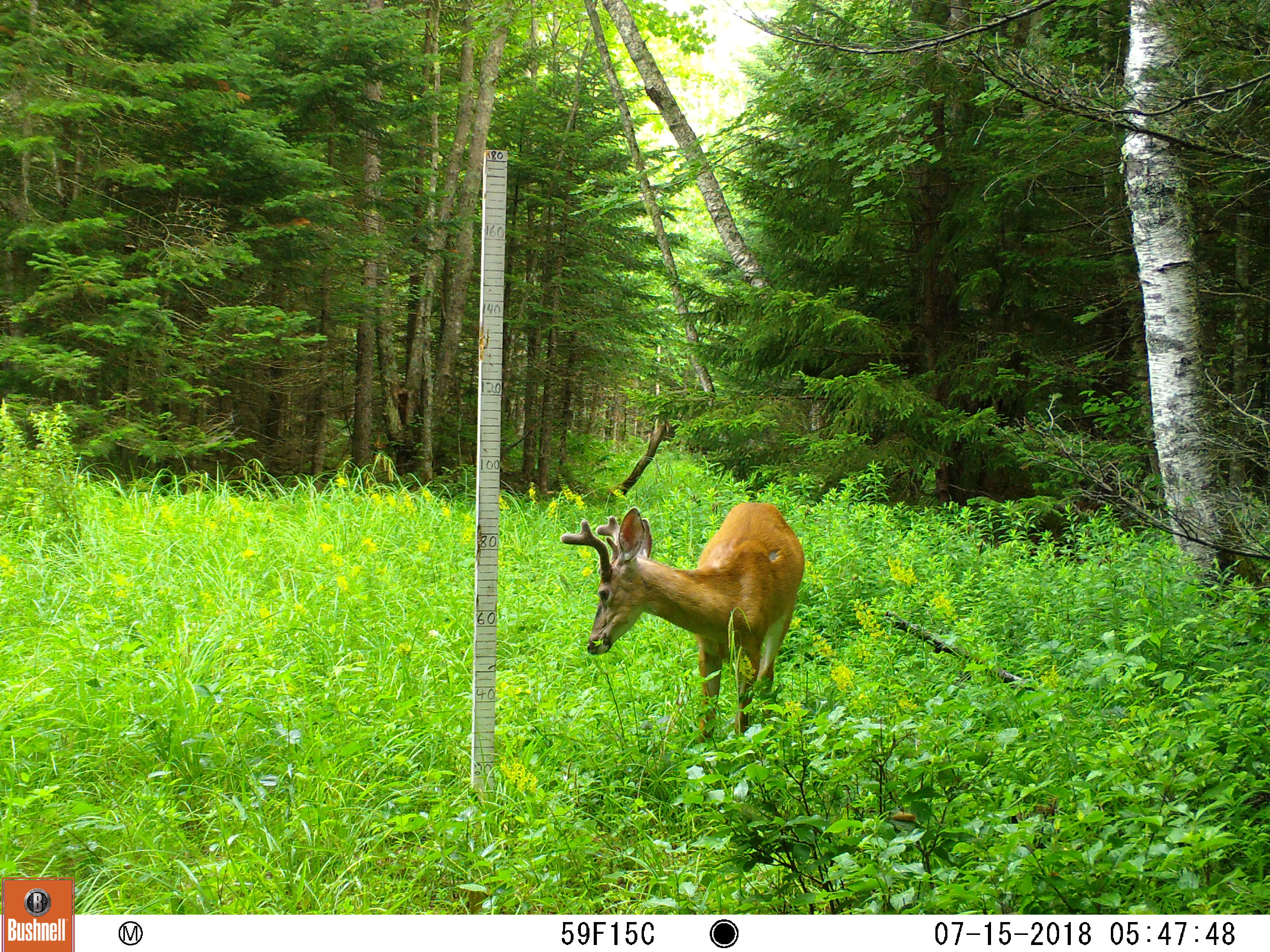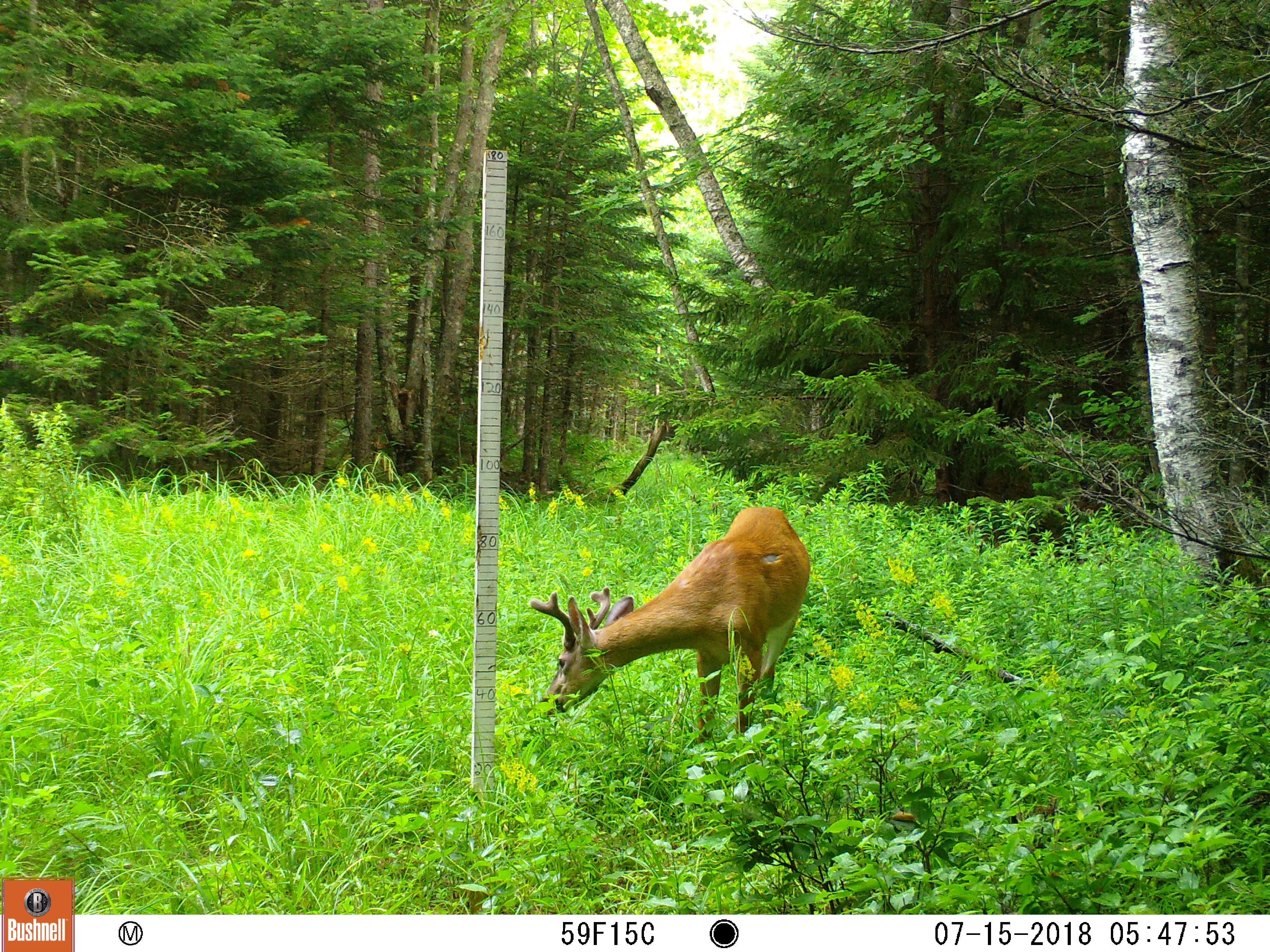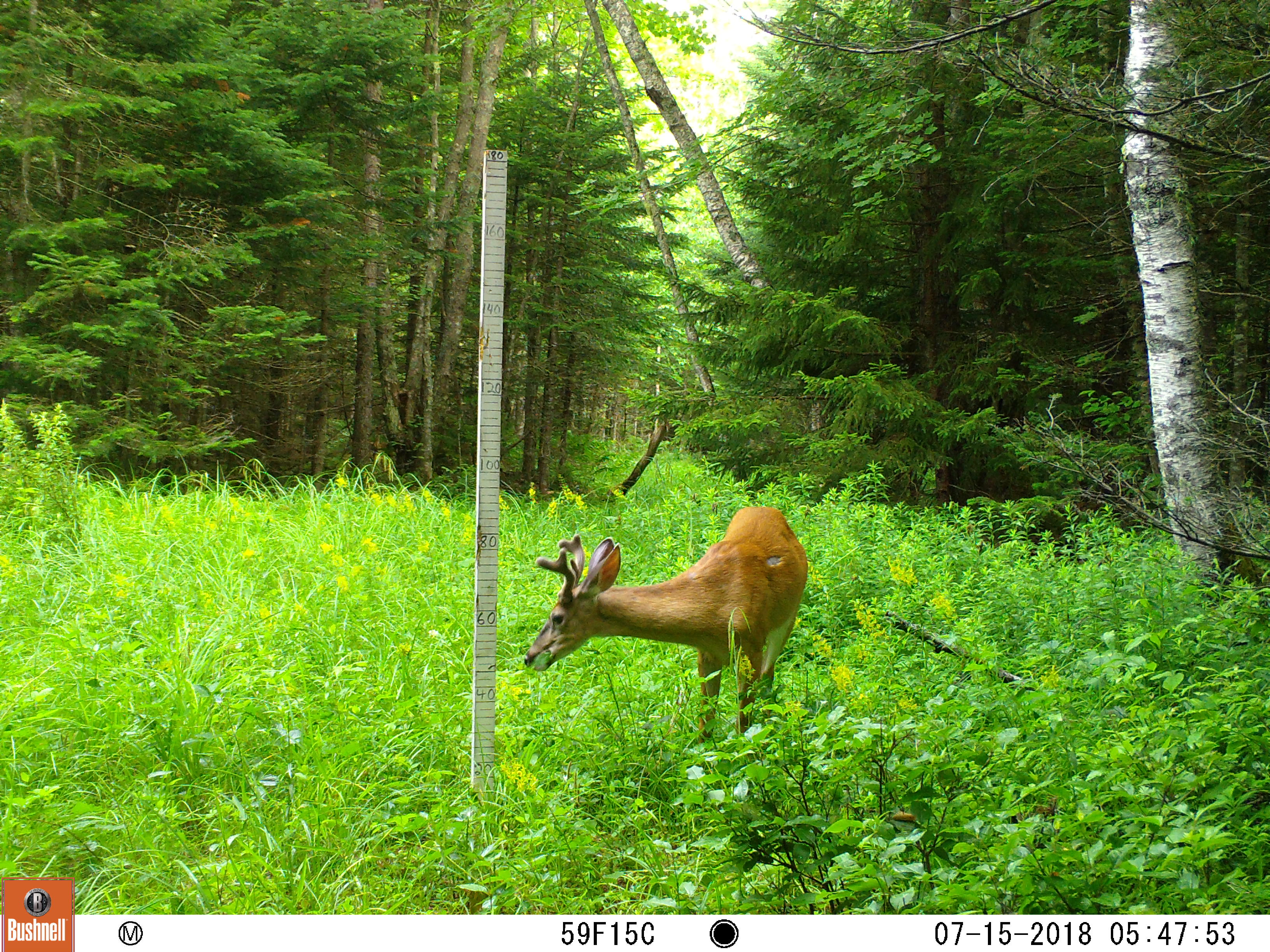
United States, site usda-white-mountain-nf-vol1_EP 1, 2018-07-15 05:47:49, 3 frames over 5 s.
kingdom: Animalia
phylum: Chordata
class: Mammalia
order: Artiodactyla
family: Cervidae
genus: Odocoileus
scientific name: Odocoileus virginianus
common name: white-tailed deer